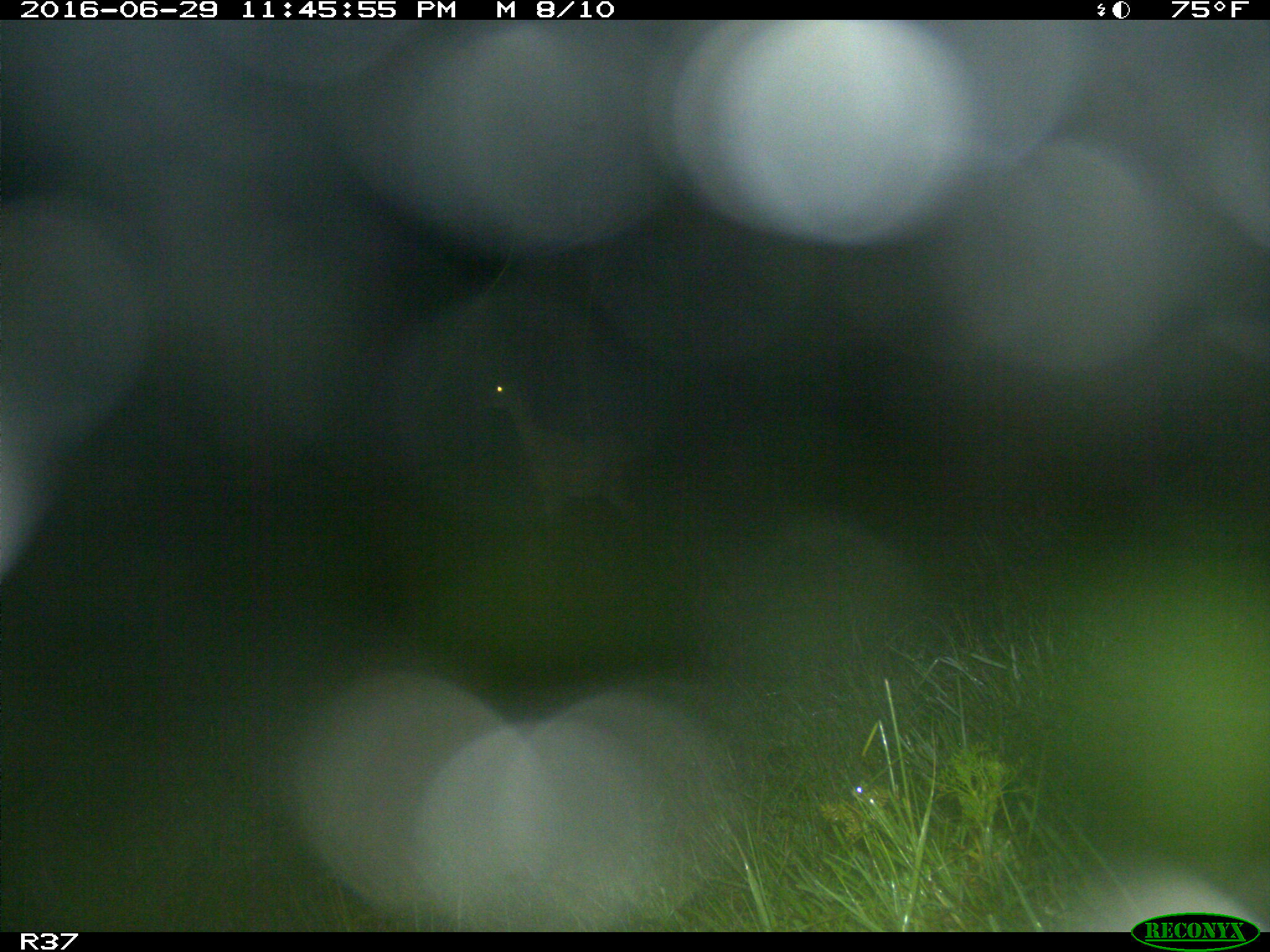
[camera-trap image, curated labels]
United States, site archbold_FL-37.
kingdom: Animalia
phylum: Chordata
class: Mammalia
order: Artiodactyla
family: Bovidae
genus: Bos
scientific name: Bos taurus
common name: domestic cow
Bos taurus (domestic cow).